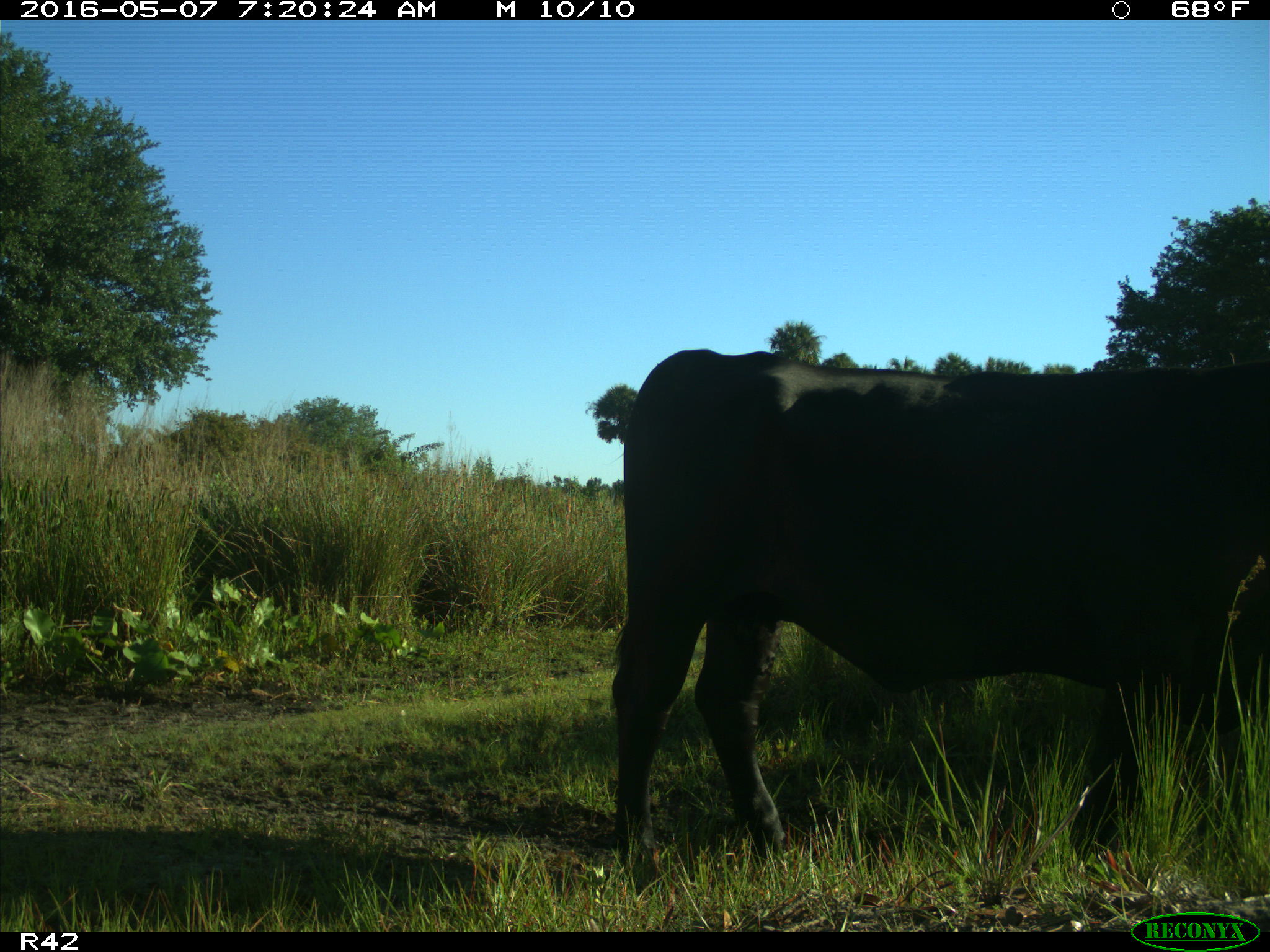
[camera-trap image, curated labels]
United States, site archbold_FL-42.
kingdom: Animalia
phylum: Chordata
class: Mammalia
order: Artiodactyla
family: Bovidae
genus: Bos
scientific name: Bos taurus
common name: domestic cow